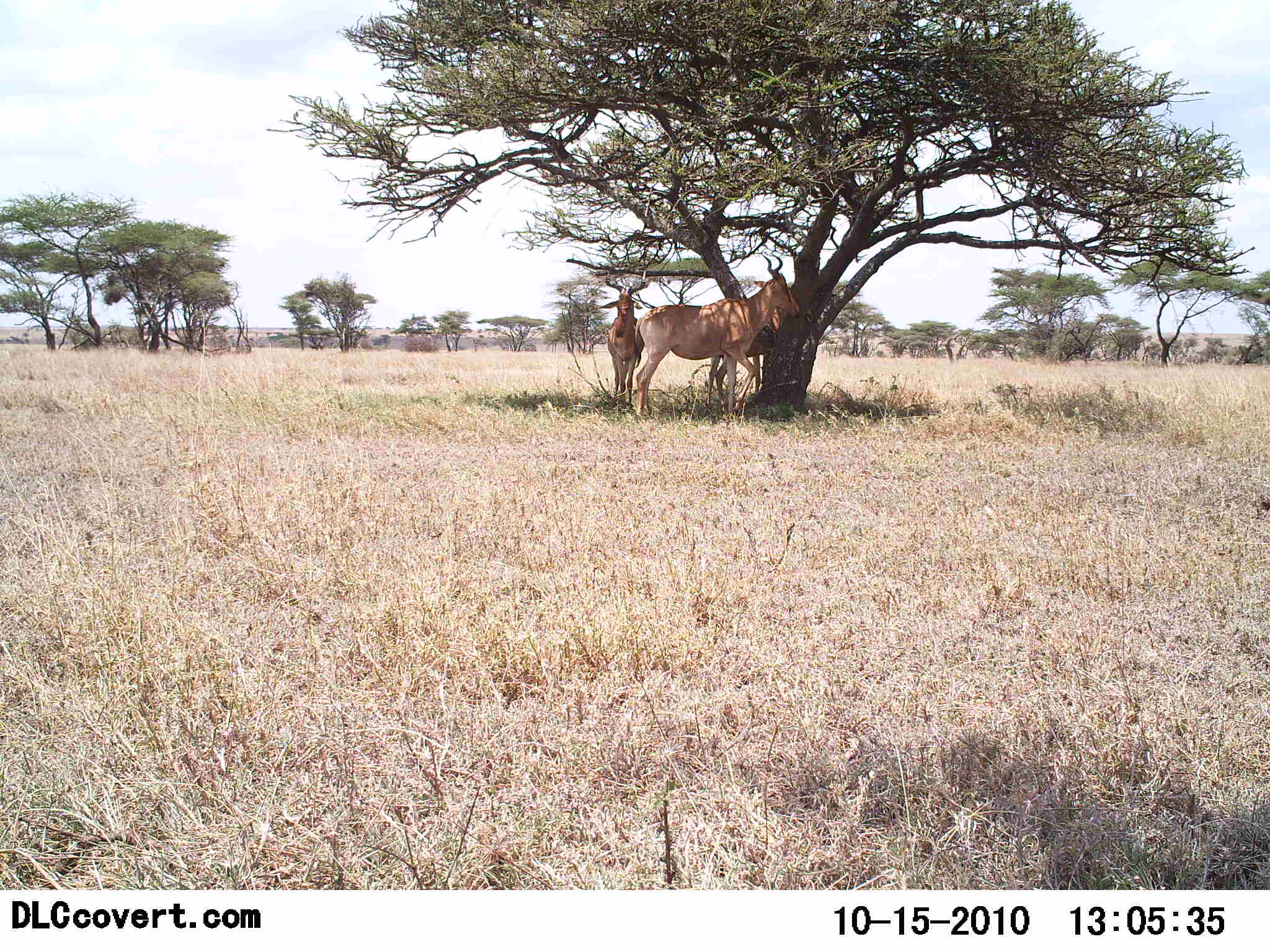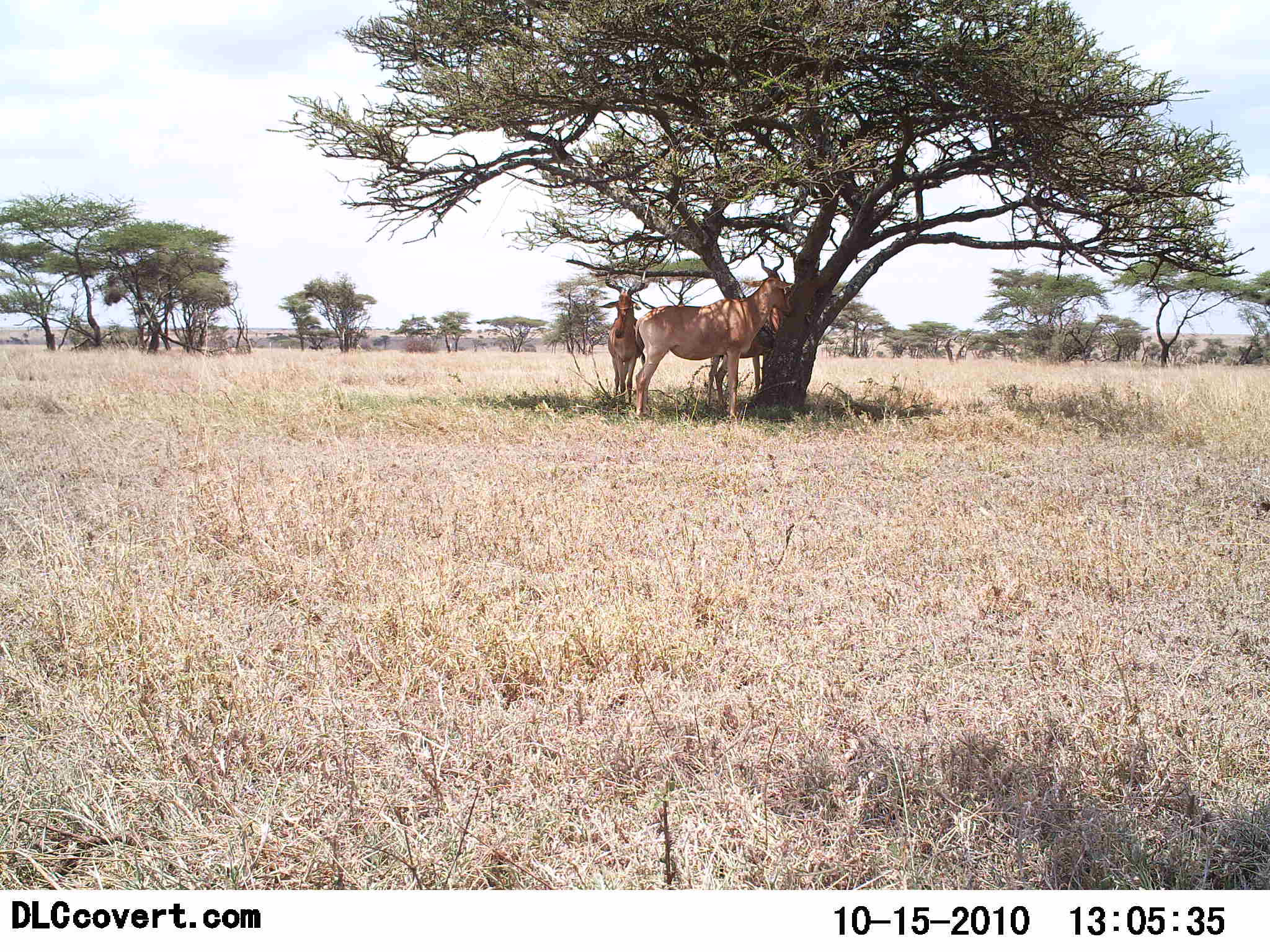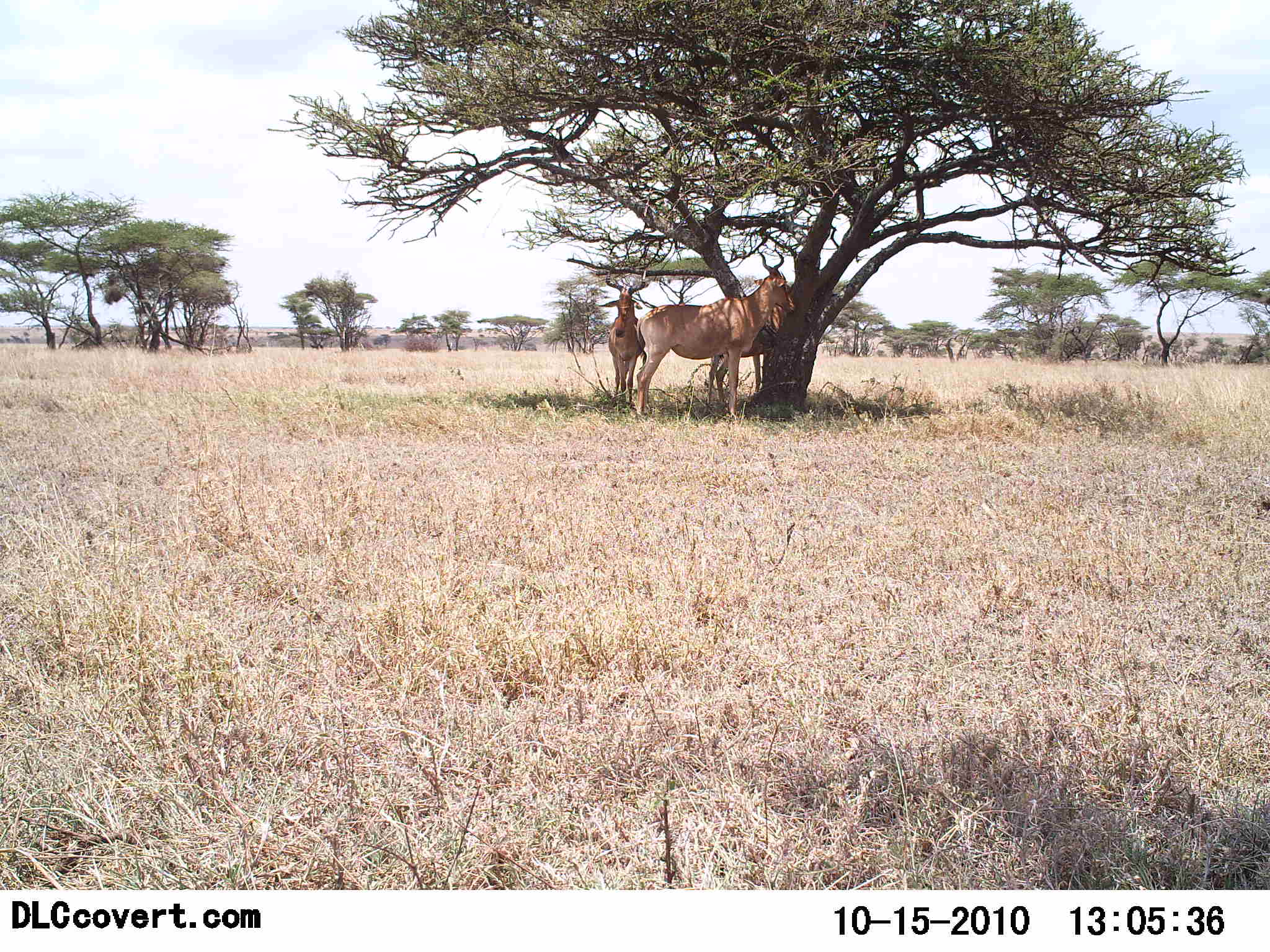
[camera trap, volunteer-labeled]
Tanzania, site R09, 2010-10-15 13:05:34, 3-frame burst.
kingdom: Animalia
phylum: Chordata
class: Mammalia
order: Artiodactyla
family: Bovidae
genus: Alcelaphus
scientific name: Alcelaphus buselaphus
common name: hartebeest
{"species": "hartebeest (Alcelaphus buselaphus)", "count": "2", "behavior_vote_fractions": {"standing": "100%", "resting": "10%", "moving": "0%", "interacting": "0%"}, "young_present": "5%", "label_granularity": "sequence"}